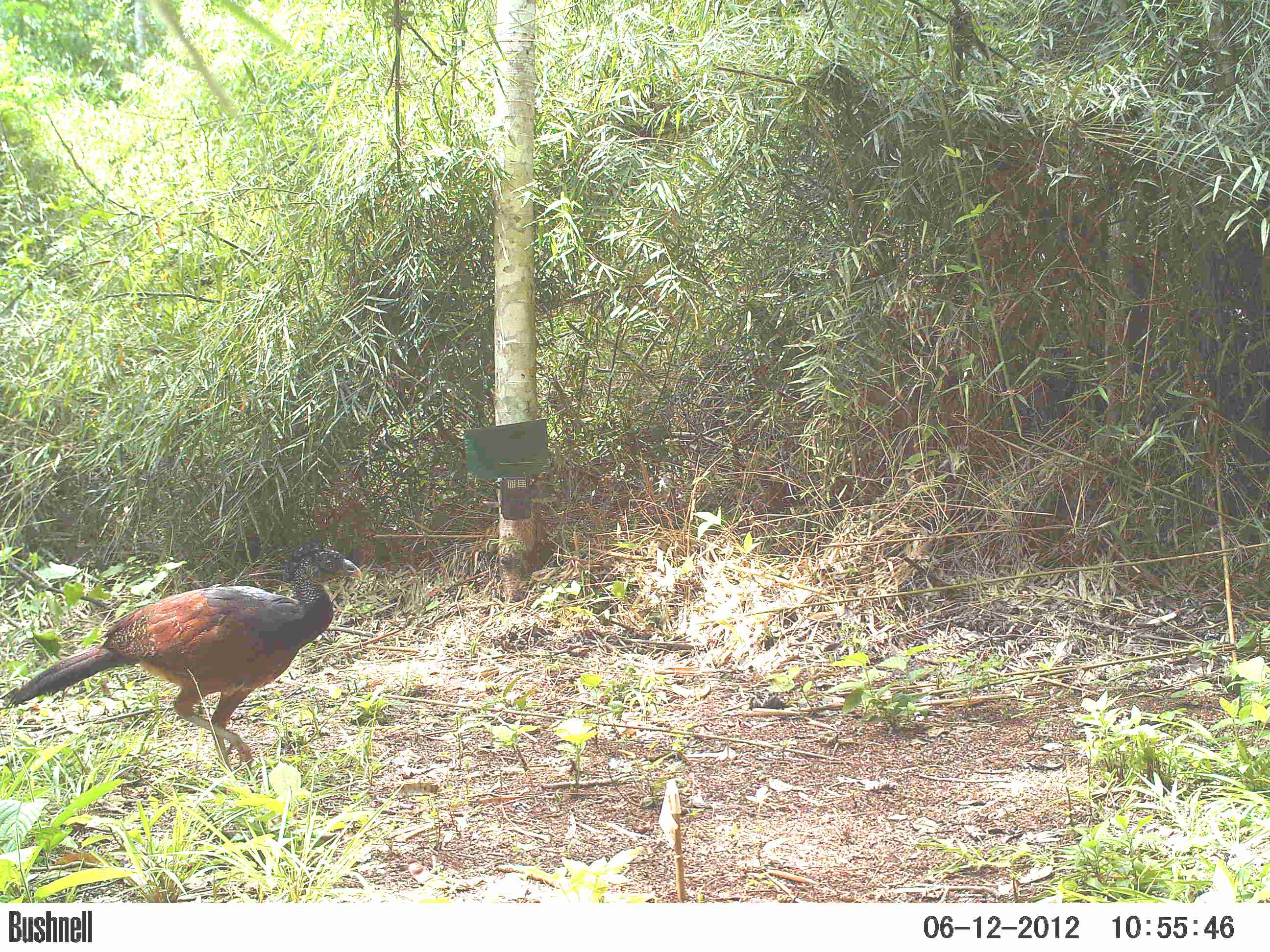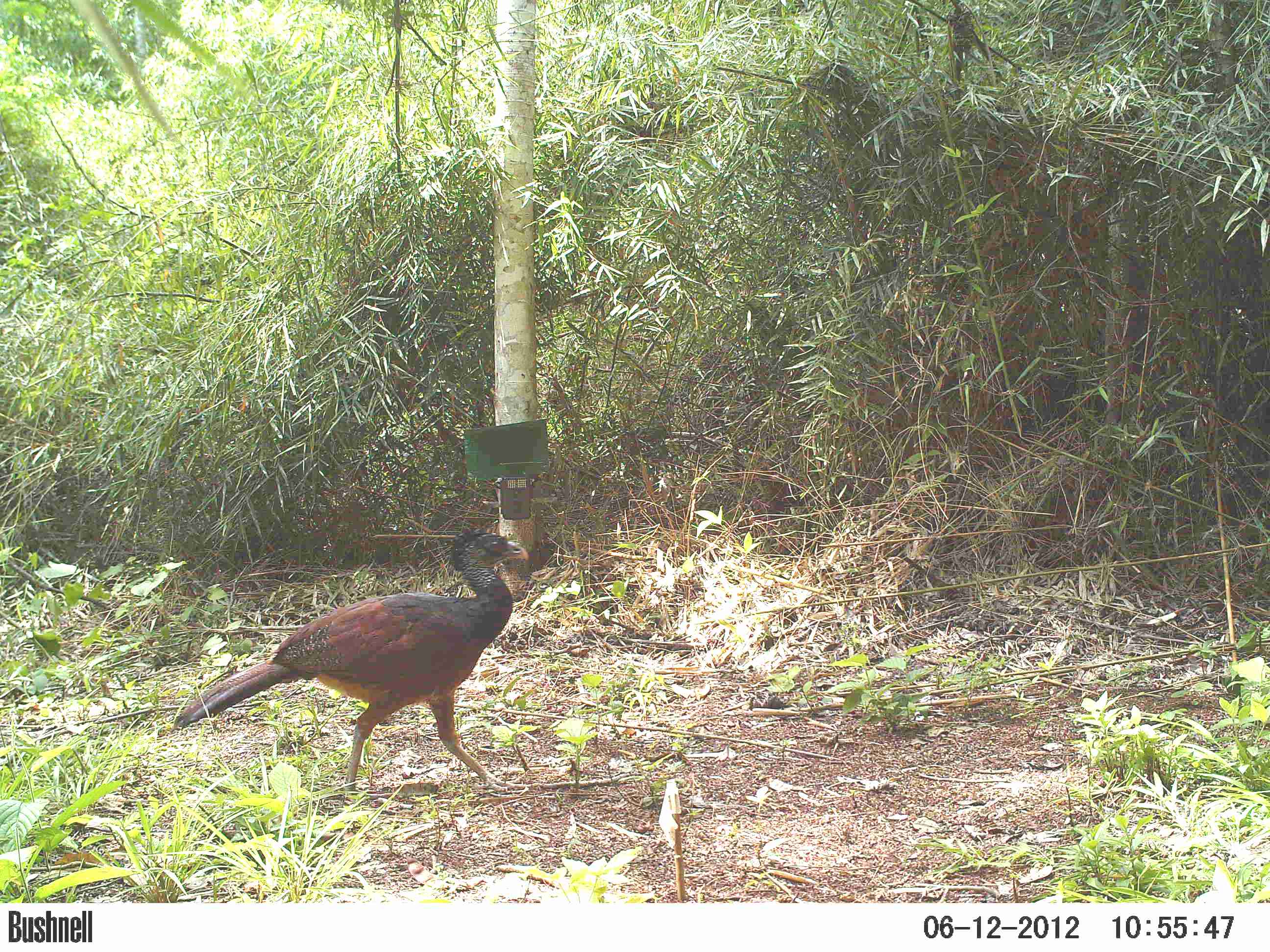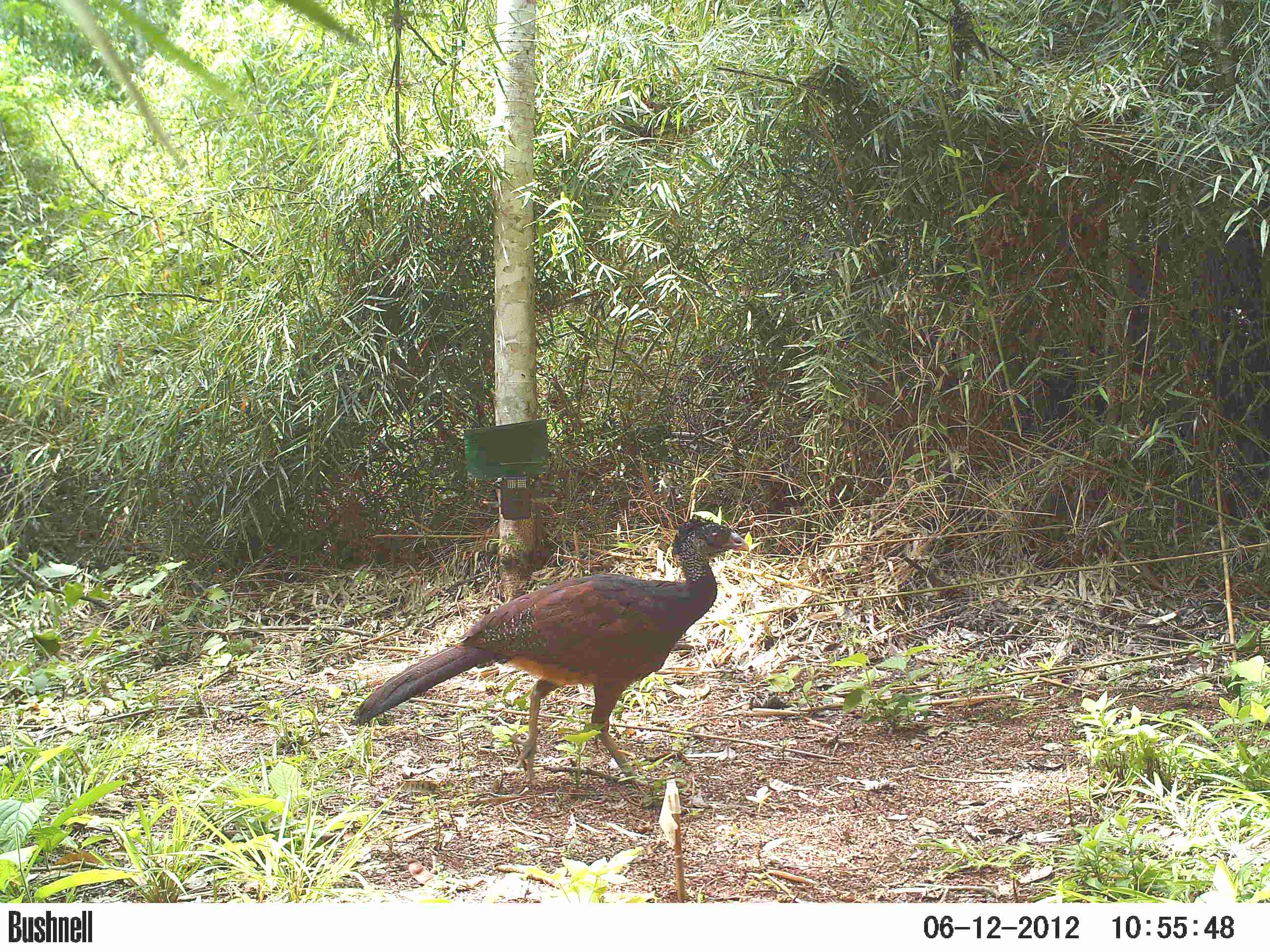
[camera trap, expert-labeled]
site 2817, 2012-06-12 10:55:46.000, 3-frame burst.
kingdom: Animalia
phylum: Chordata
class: Aves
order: Galliformes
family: Cracidae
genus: Crax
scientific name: Crax rubra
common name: great curassow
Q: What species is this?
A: Crax rubra (great curassow).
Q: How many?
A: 1.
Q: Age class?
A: Adult.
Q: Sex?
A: Female.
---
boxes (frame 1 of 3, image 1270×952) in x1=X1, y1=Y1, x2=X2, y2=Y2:
crax rubra: x1=0, y1=537, x2=361, y2=793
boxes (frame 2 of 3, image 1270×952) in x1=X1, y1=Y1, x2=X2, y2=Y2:
crax rubra: x1=172, y1=525, x2=530, y2=801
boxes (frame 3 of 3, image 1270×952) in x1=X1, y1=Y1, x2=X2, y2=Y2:
crax rubra: x1=351, y1=514, x2=749, y2=791